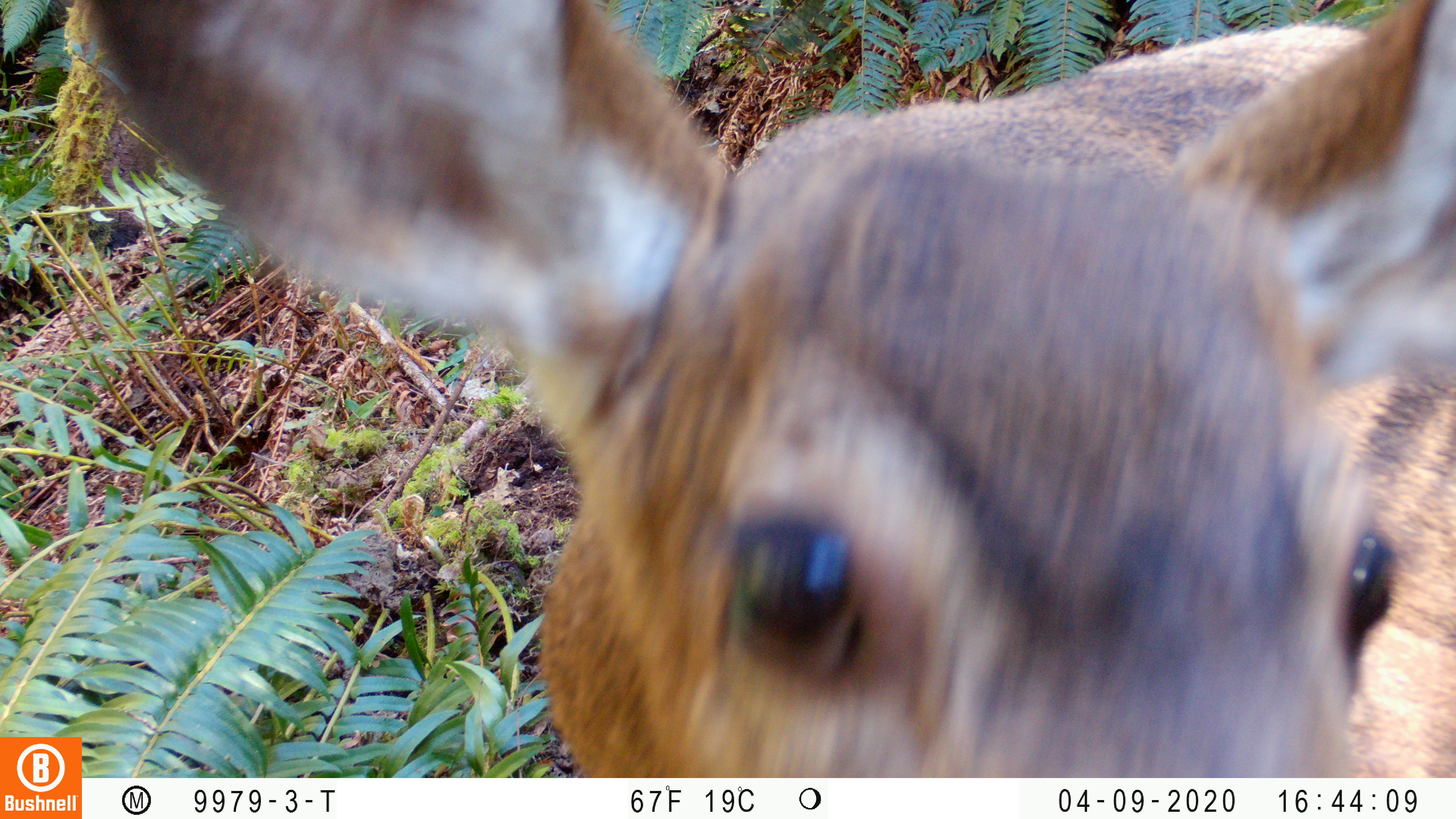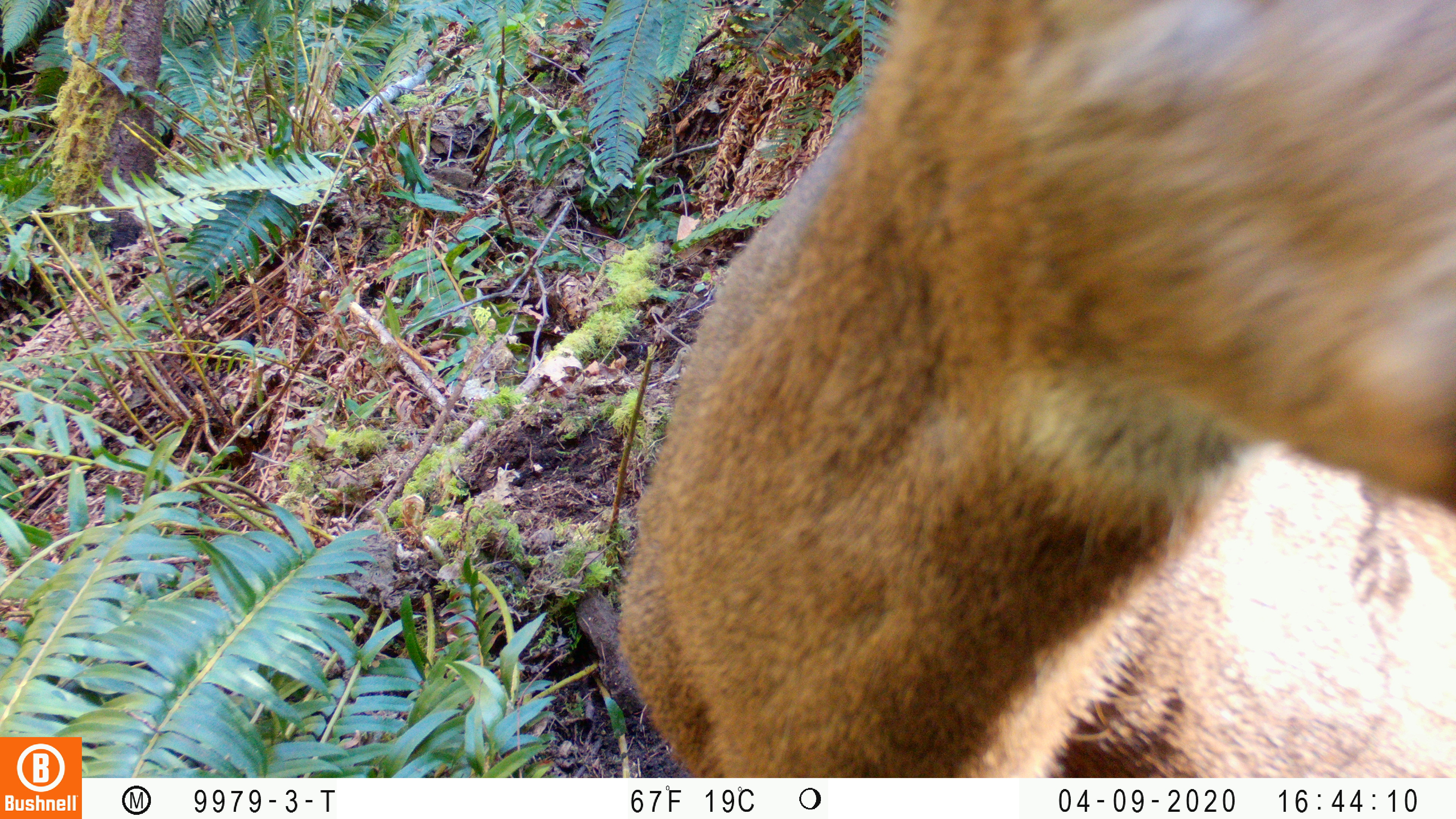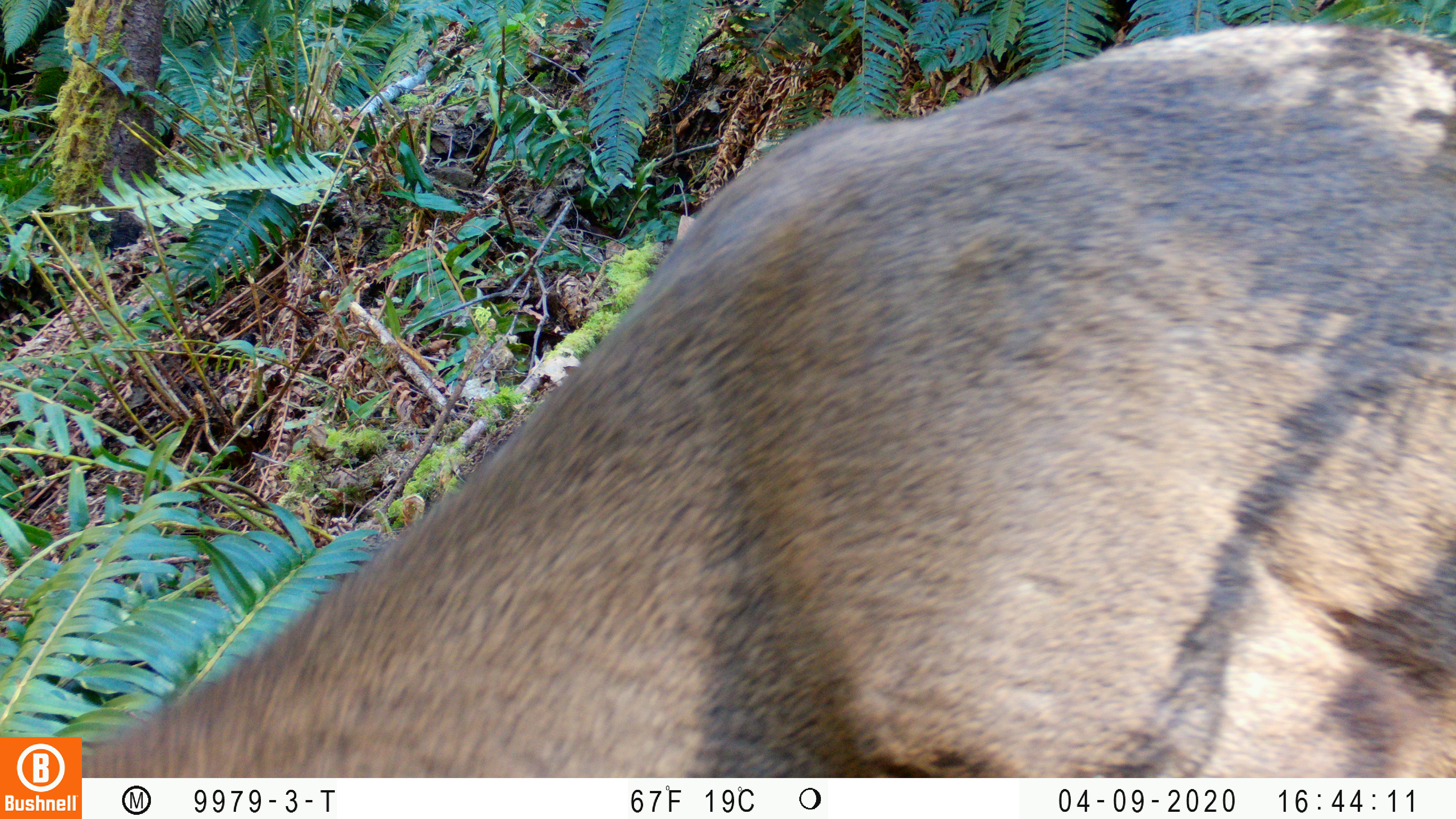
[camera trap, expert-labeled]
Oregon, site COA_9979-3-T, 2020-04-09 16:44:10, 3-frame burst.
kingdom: Animalia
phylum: Chordata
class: Mammalia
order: Artiodactyla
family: Cervidae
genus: Odocoileus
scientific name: Odocoileus hemionus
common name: black-tailed deer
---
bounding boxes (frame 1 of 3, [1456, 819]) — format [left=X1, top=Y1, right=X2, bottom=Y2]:
black-tailed deer: [left=55, top=0, right=1453, bottom=730]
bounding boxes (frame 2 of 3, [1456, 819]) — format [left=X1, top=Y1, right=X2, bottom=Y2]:
black-tailed deer: [left=611, top=1, right=1453, bottom=770]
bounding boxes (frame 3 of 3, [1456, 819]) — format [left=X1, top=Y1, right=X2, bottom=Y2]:
black-tailed deer: [left=93, top=14, right=1449, bottom=770]